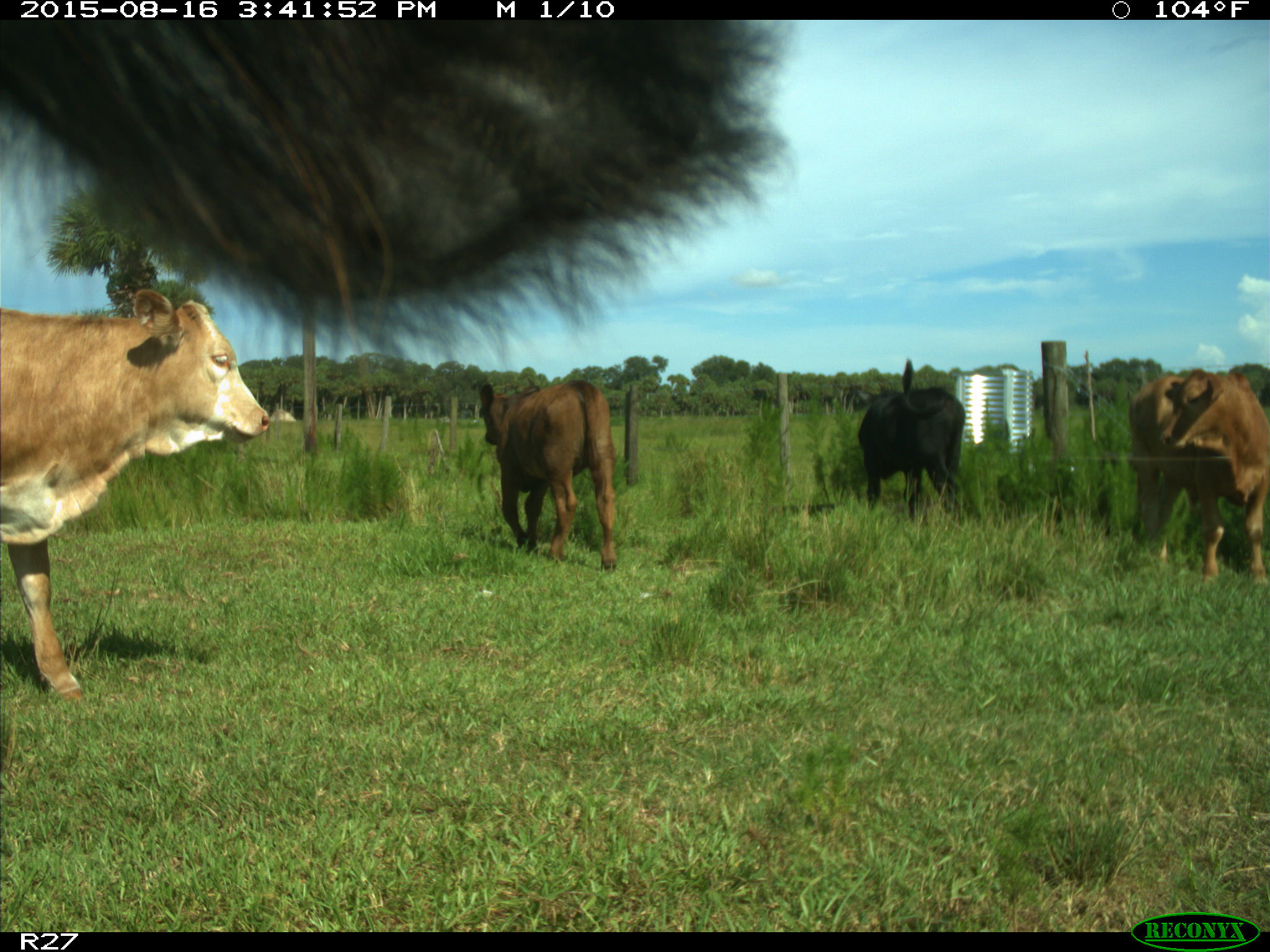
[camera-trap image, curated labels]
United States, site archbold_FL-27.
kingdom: Animalia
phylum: Chordata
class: Mammalia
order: Artiodactyla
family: Bovidae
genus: Bos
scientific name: Bos taurus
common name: domestic cow